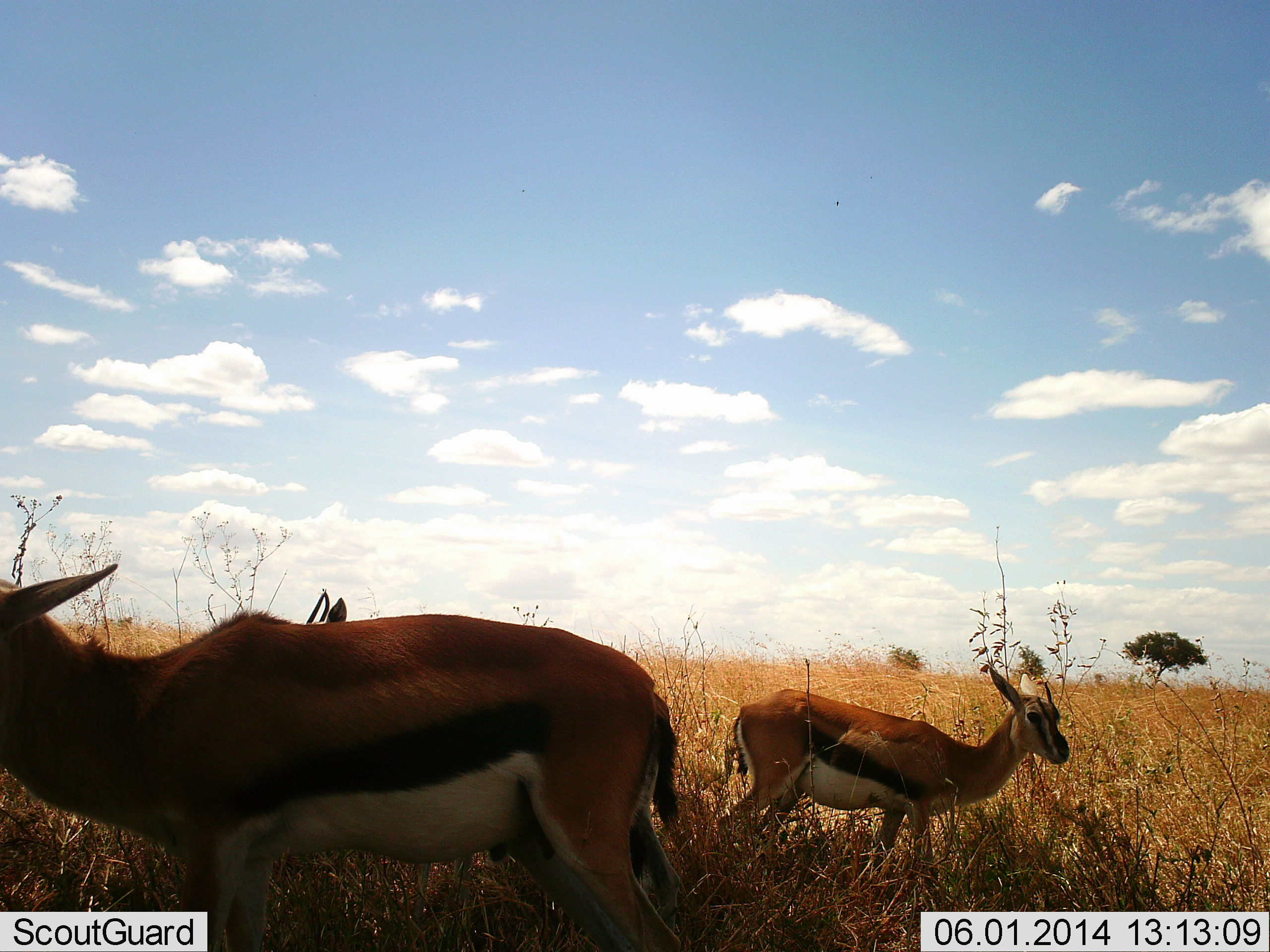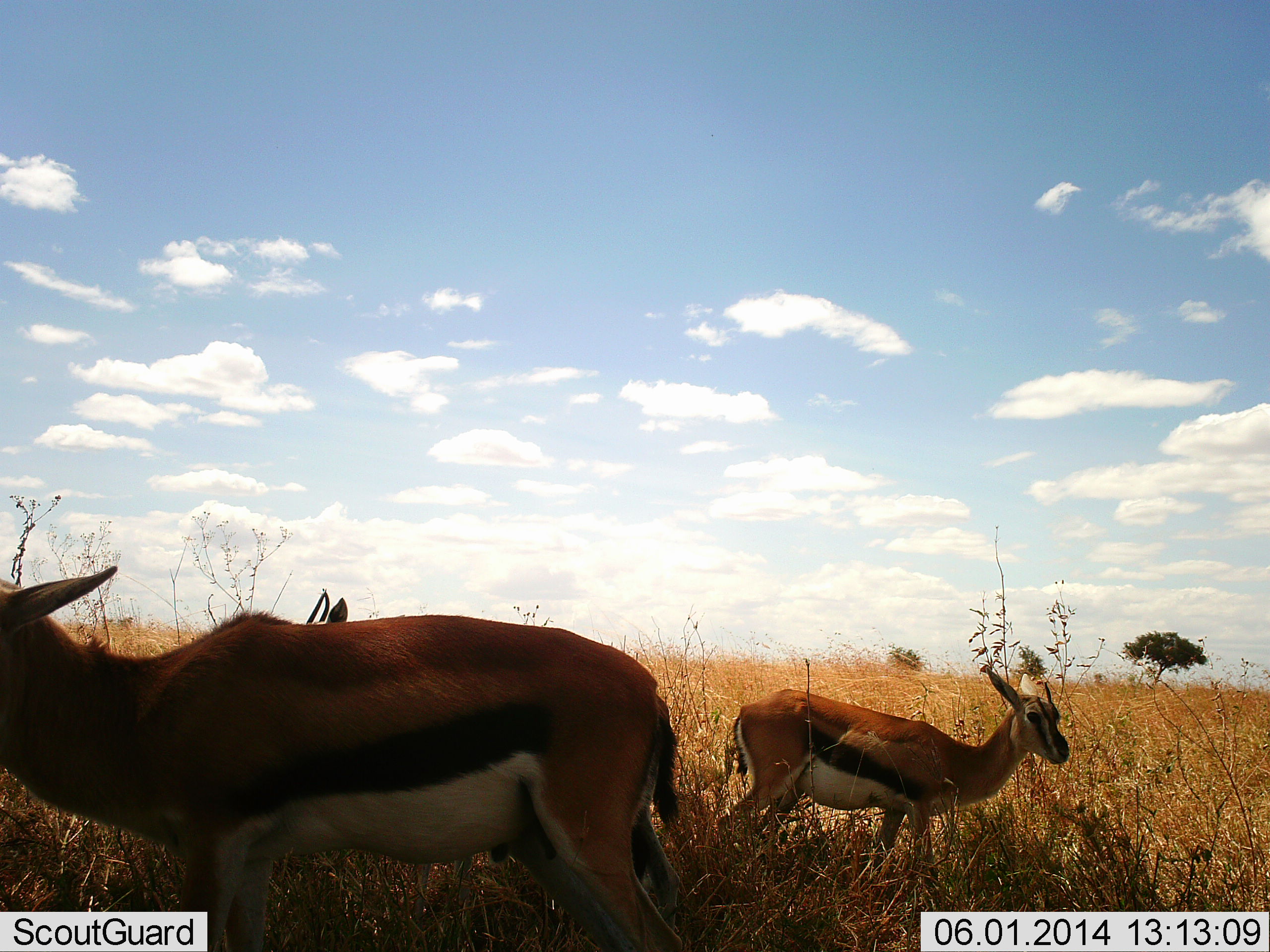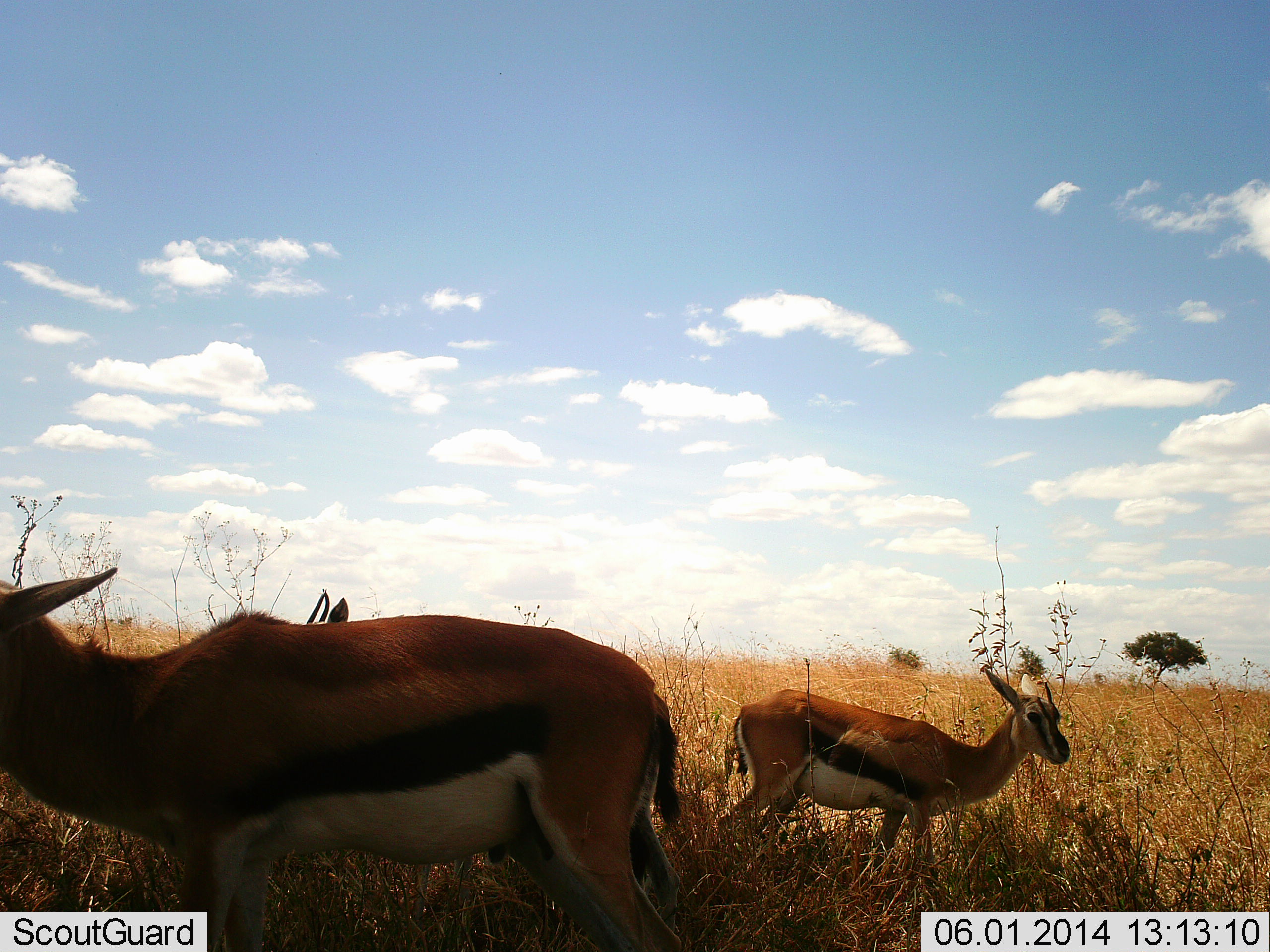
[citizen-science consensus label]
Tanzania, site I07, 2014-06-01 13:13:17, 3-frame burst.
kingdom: Animalia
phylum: Chordata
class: Mammalia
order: Artiodactyla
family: Bovidae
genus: Eudorcas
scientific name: Eudorcas thomsonii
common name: thomson's gazelle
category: gazellethomsons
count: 3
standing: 88%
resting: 6%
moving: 3%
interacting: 3%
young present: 21%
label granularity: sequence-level